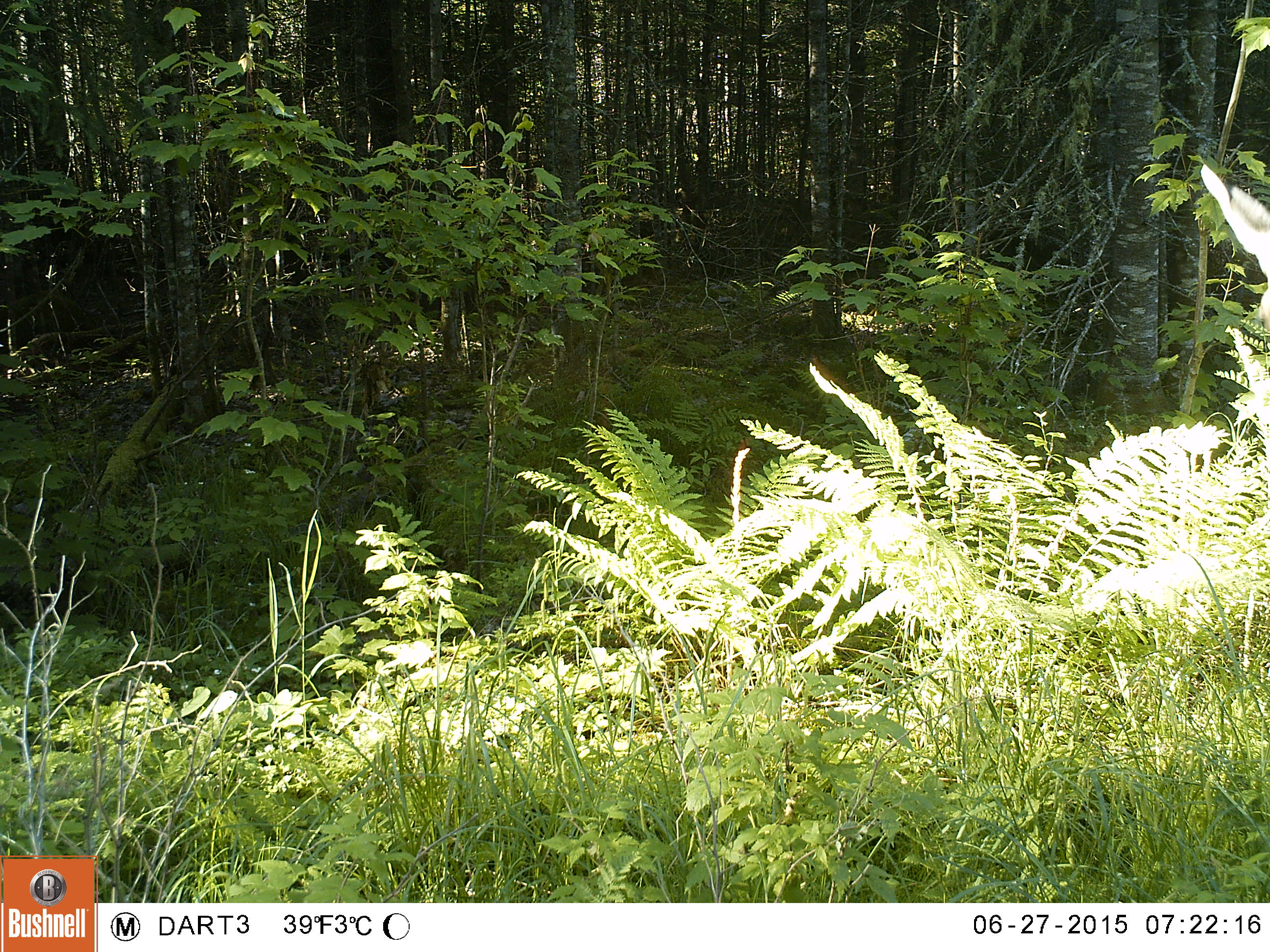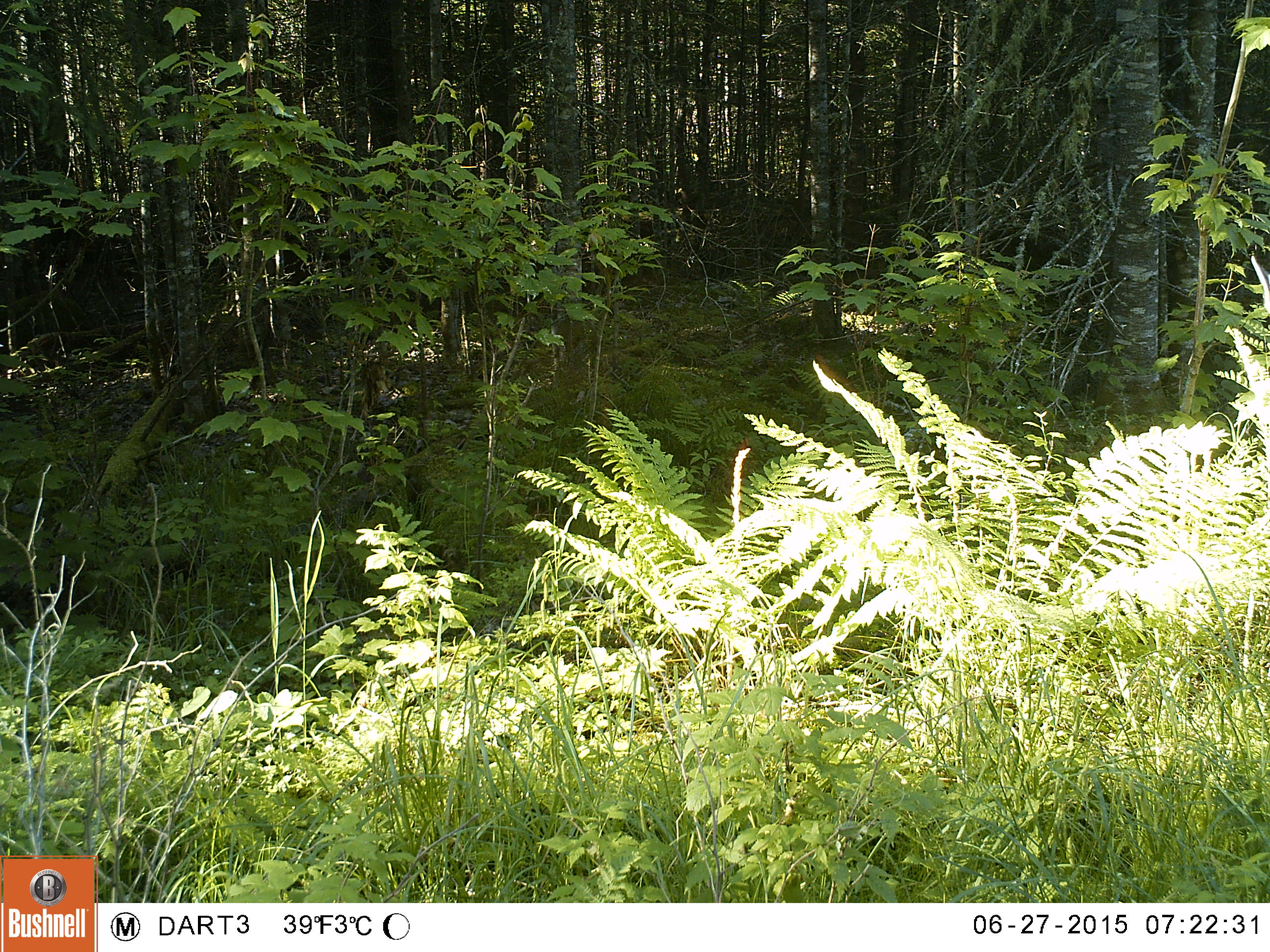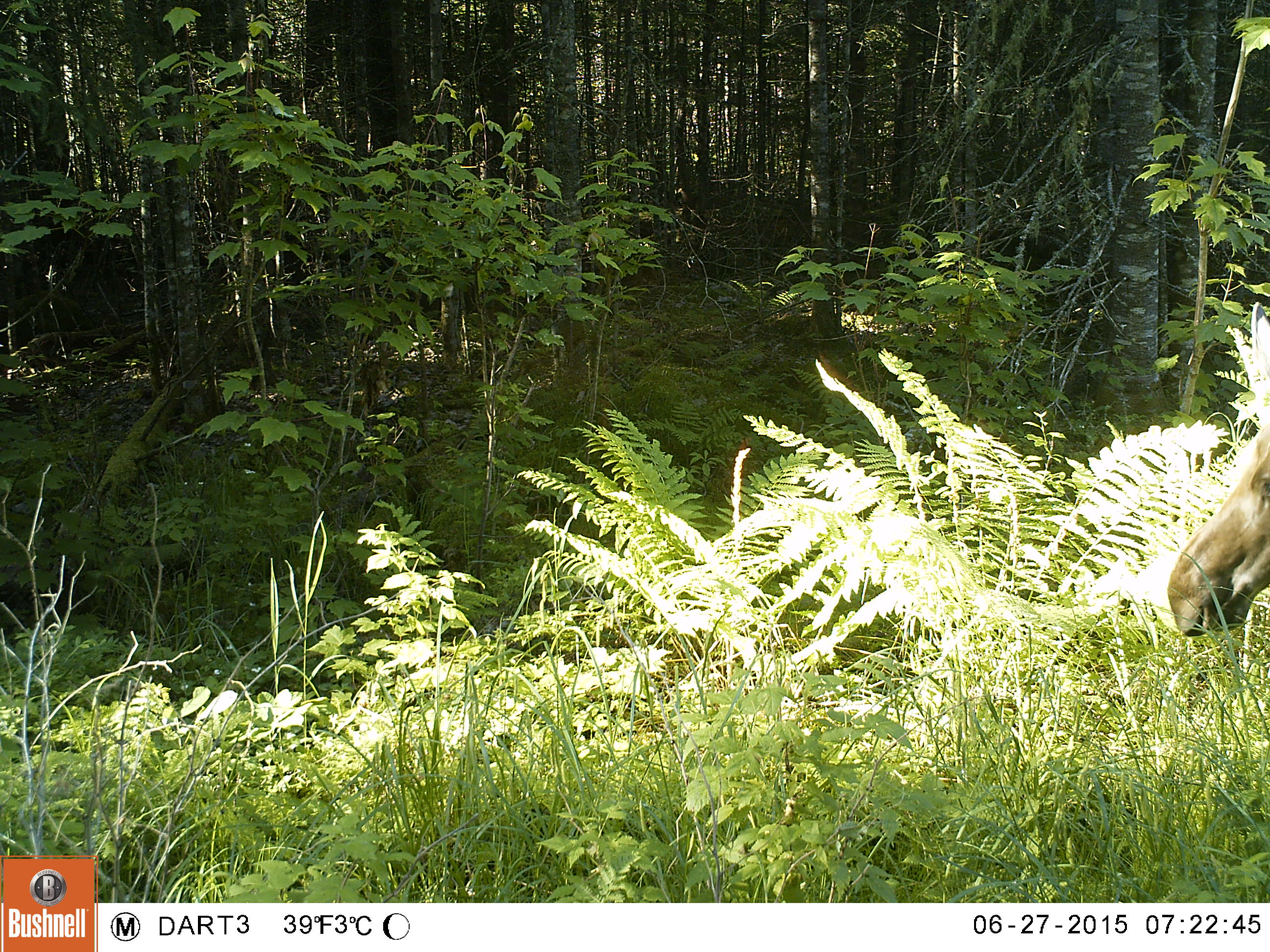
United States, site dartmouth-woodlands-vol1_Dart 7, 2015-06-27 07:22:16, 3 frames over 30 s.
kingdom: Animalia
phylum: Chordata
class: Mammalia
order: Artiodactyla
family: Cervidae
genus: Alces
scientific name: Alces alces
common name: moose